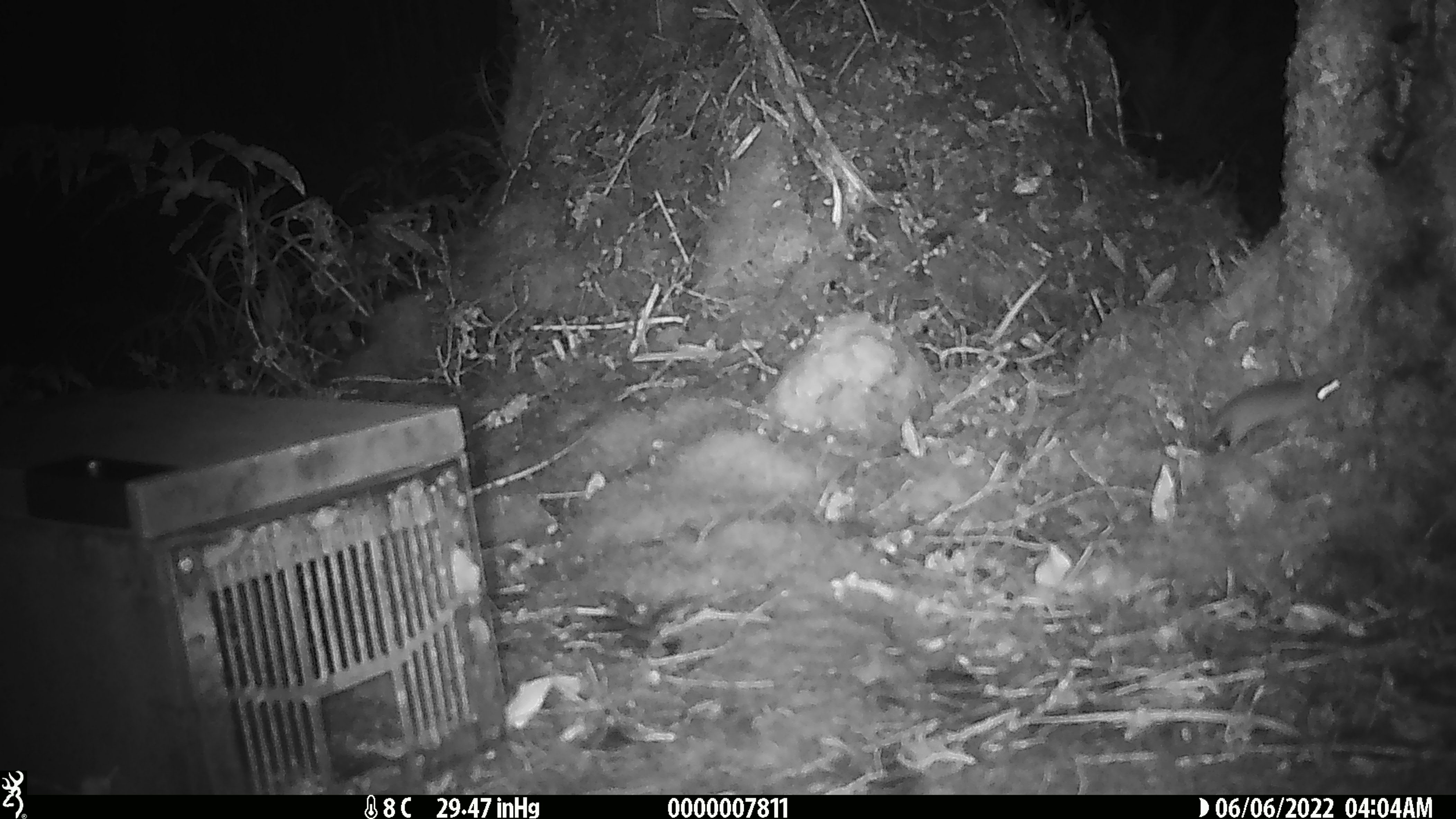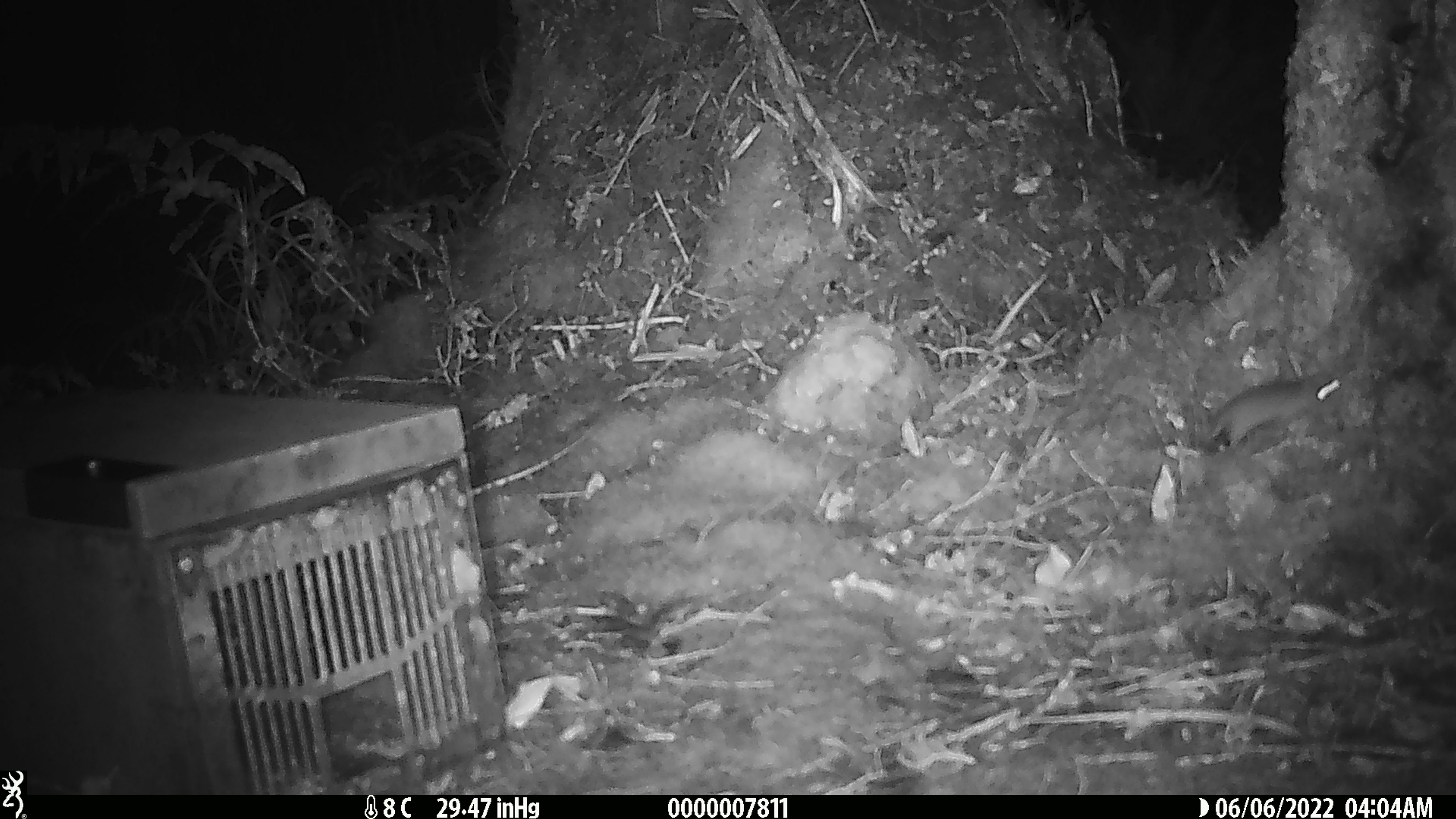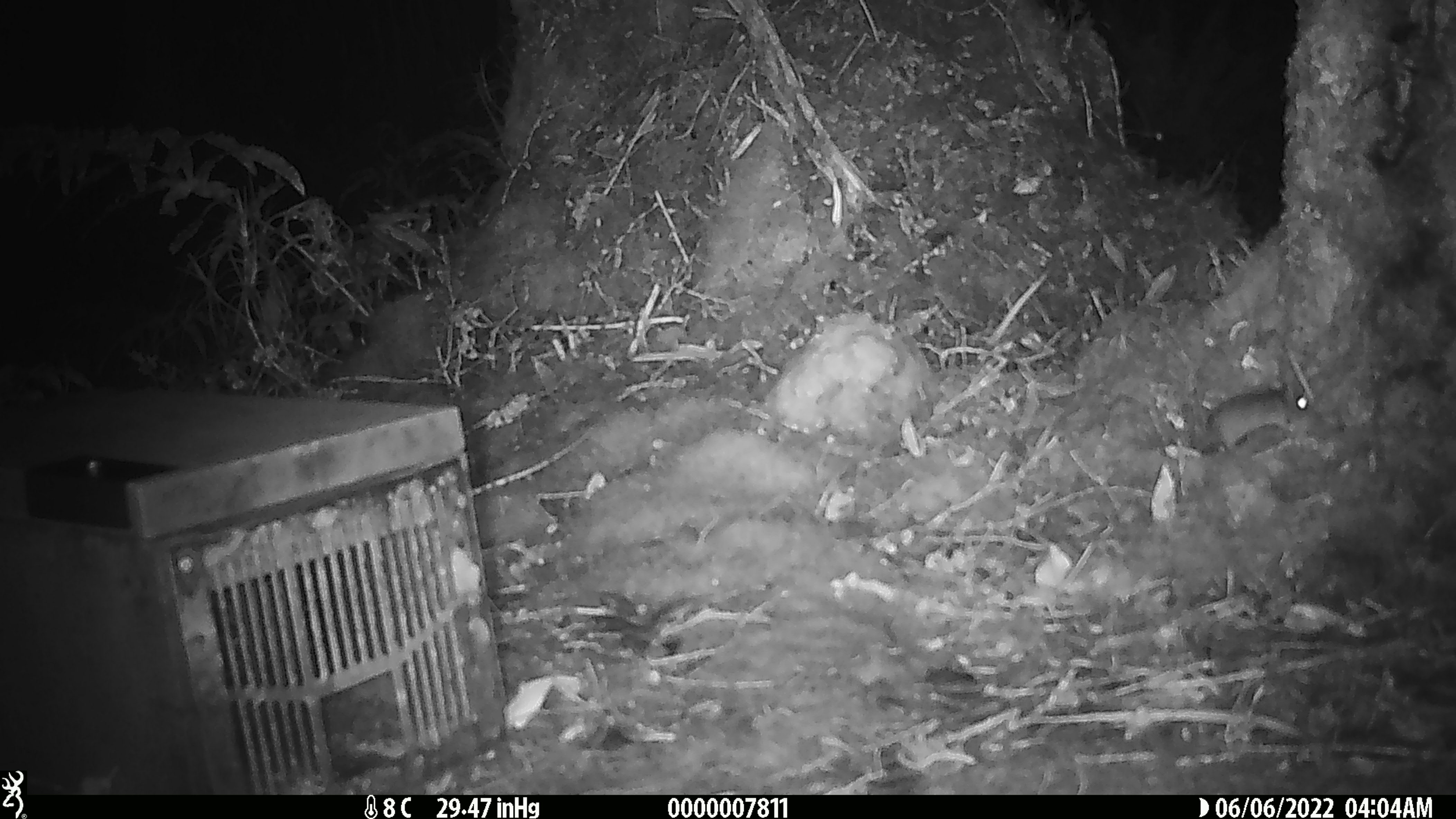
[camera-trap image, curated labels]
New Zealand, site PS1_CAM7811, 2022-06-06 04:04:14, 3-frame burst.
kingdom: Animalia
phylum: Chordata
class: Mammalia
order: Rodentia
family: Muridae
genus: Mus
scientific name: Mus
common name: mouse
Mouse (Mus).